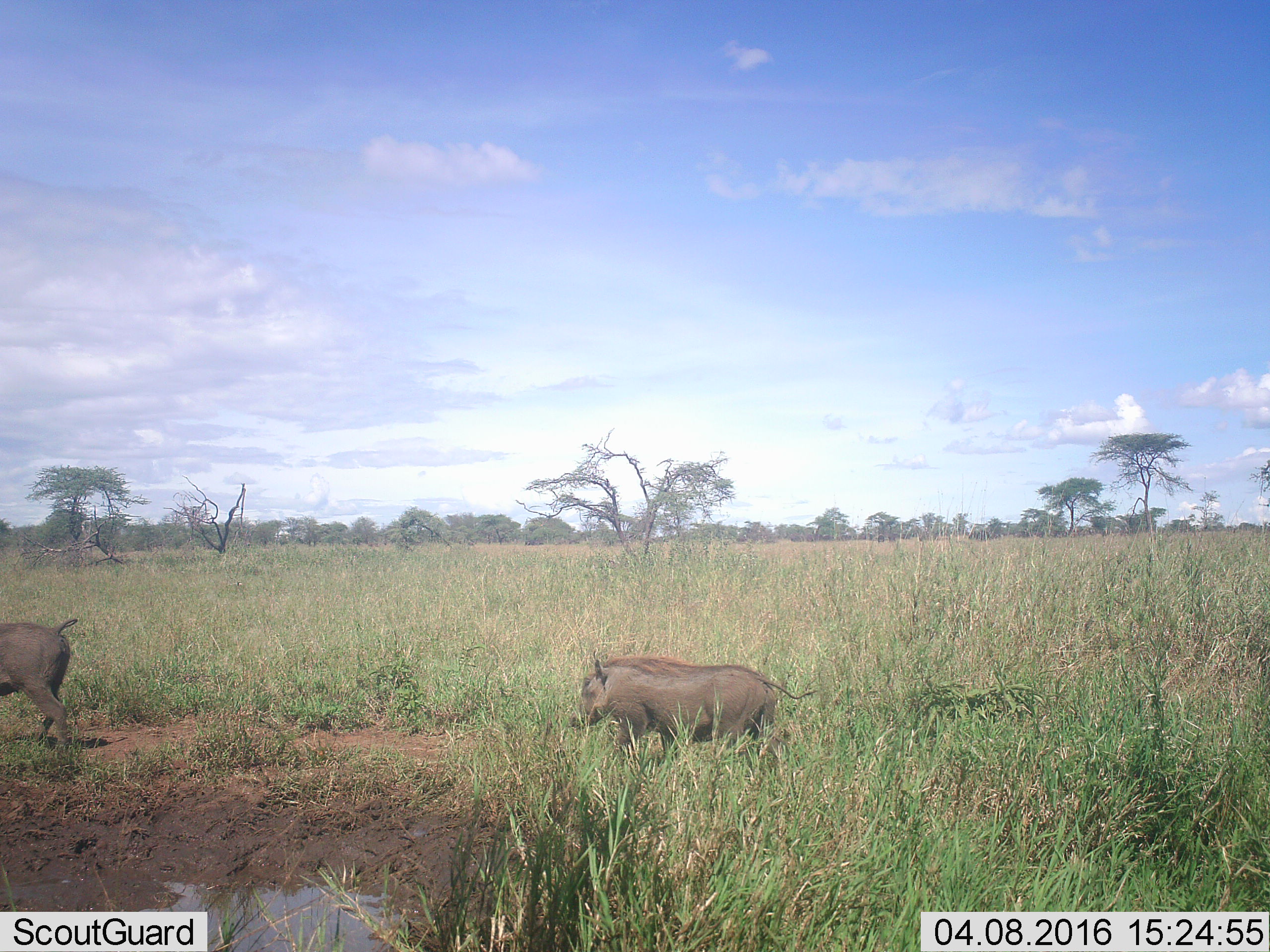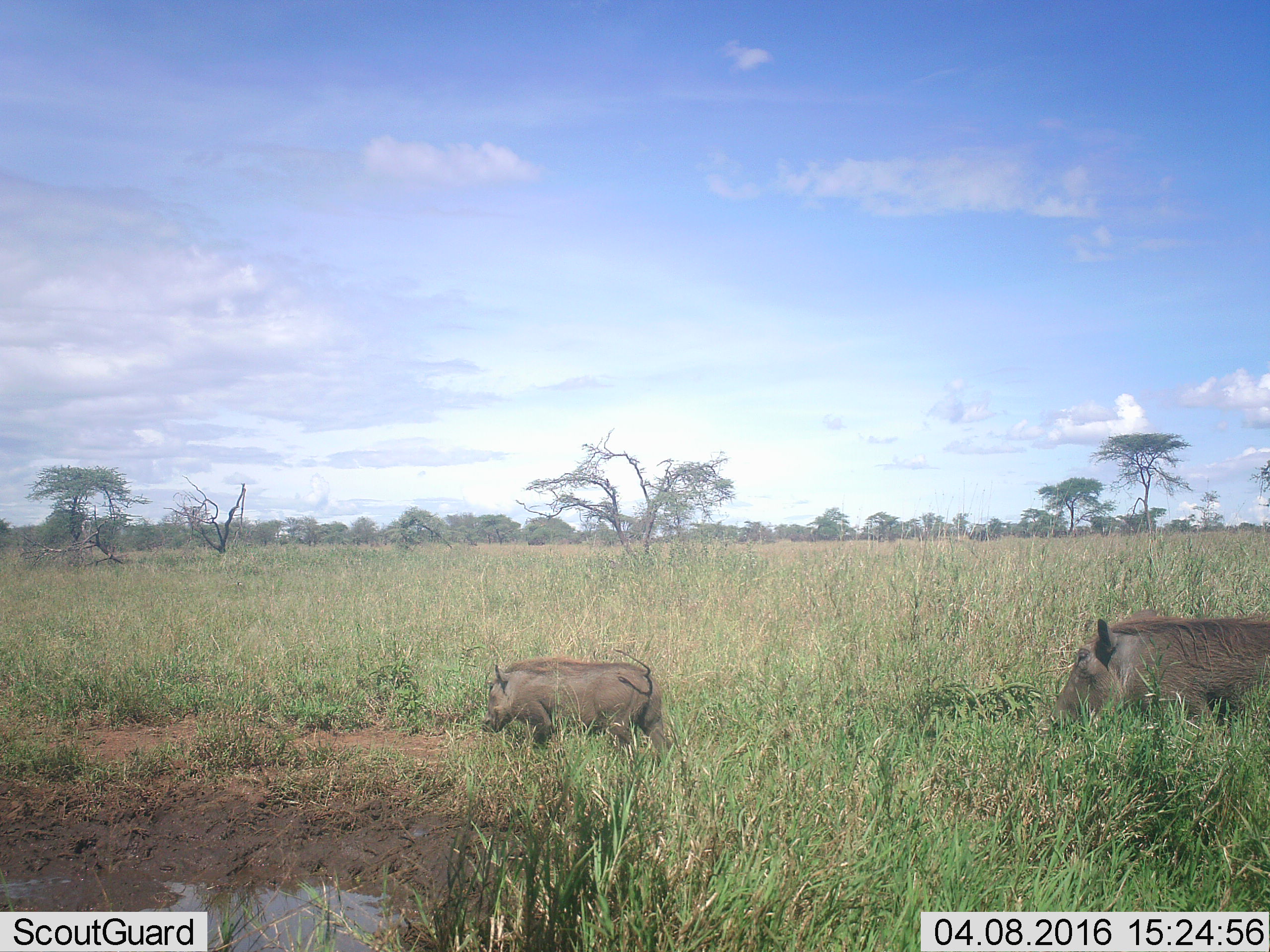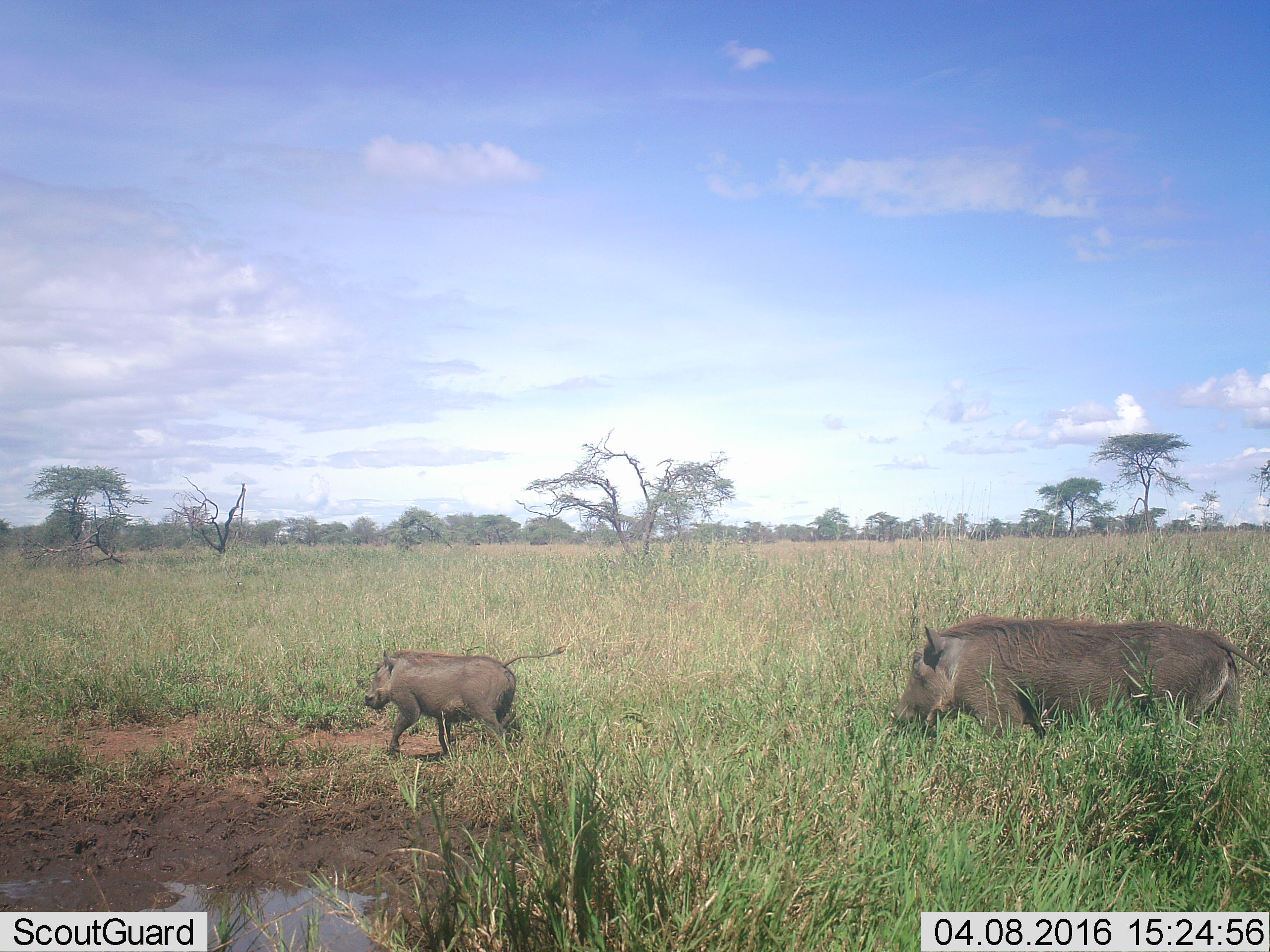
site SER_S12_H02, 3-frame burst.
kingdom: Animalia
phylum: Chordata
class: Mammalia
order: Artiodactyla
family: Suidae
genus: Phacochoerus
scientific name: Phacochoerus africanus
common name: warthog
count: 2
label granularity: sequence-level